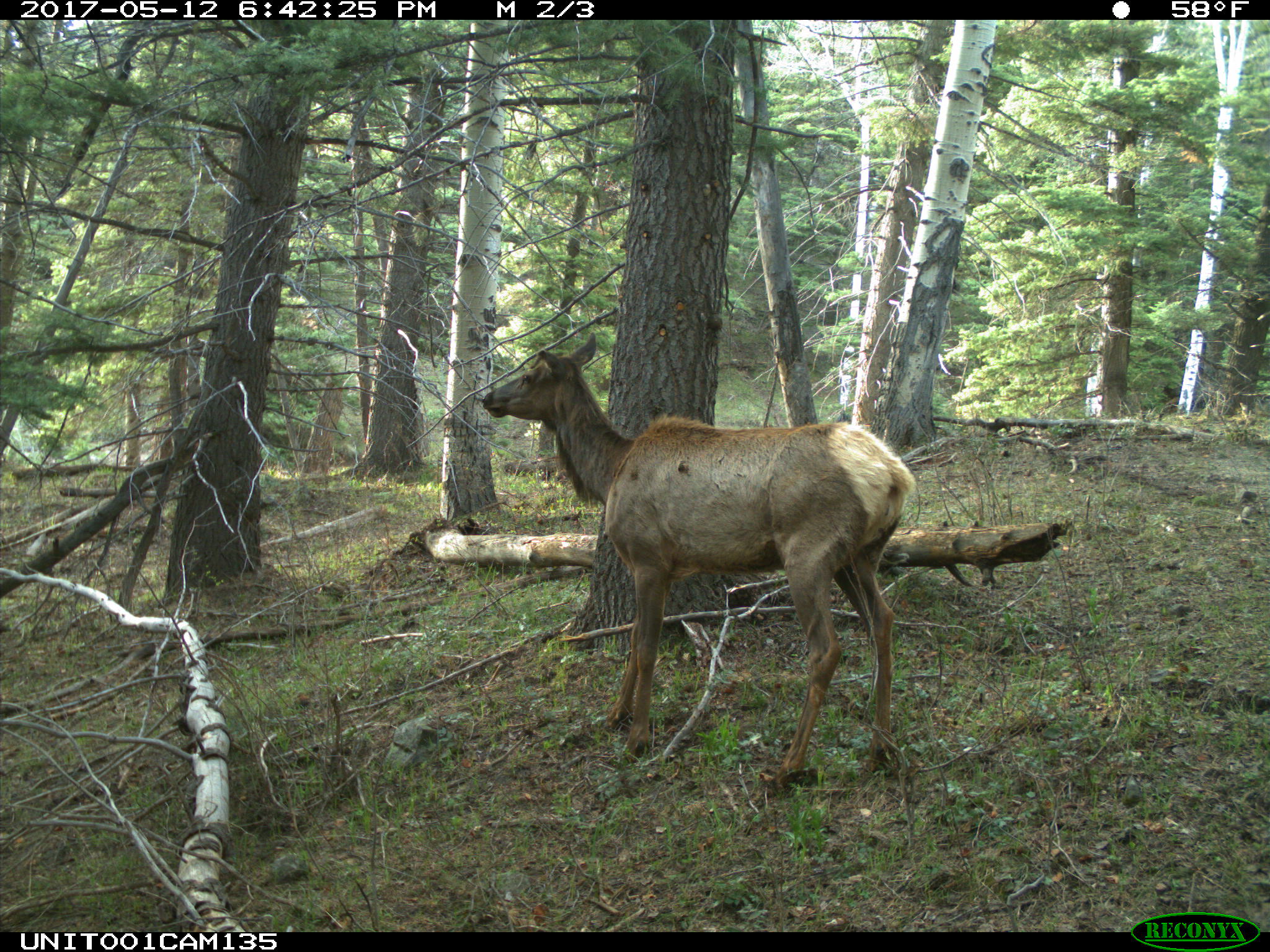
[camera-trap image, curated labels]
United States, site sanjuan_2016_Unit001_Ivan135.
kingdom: Animalia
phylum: Chordata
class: Mammalia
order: Artiodactyla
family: Cervidae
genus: Cervus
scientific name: Cervus elaphus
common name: red deer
Cervus elaphus (red deer).